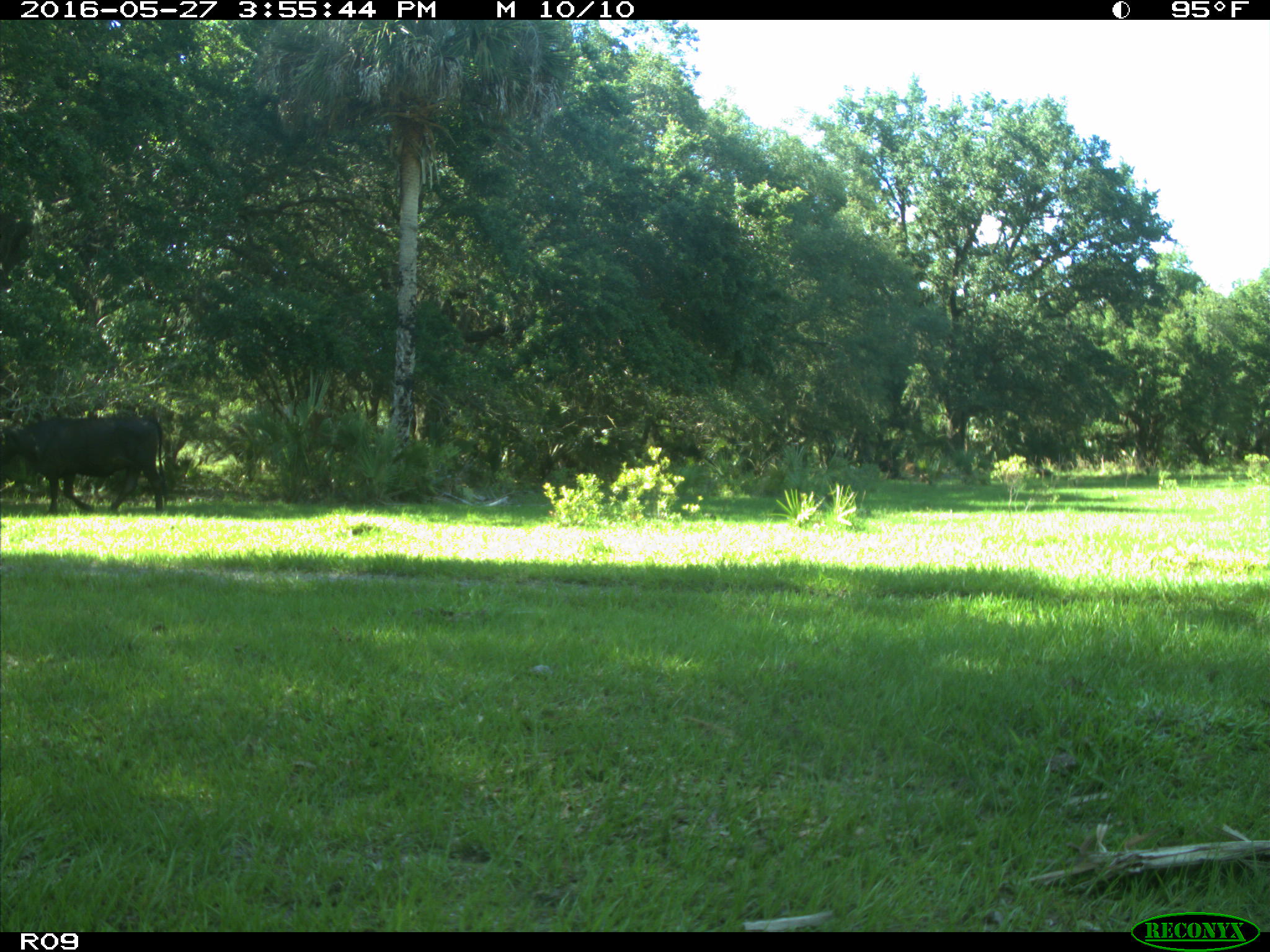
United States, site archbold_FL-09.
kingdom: Animalia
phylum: Chordata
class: Mammalia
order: Artiodactyla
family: Bovidae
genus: Bos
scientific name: Bos taurus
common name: domestic cow